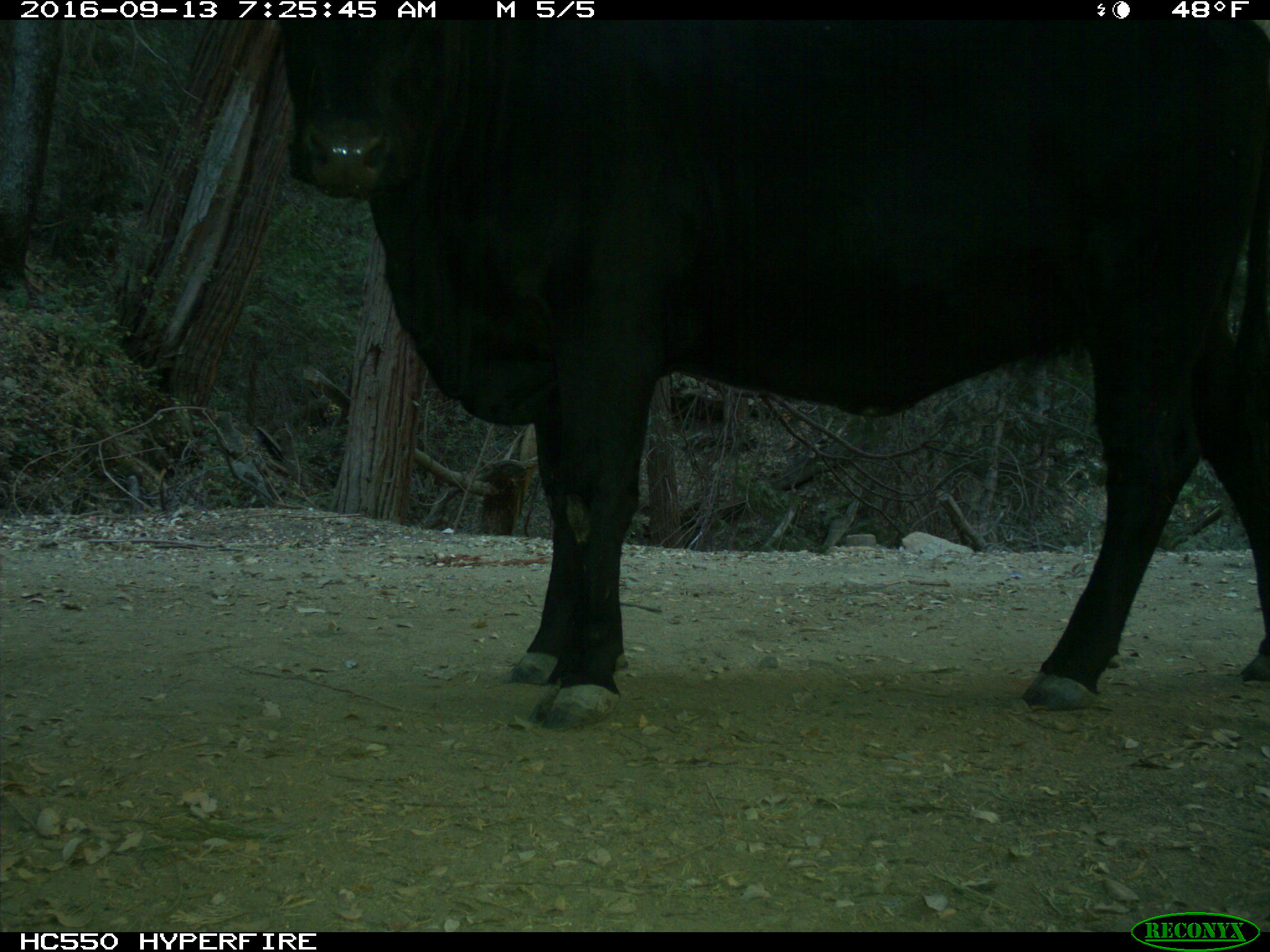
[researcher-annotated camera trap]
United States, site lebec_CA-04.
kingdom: Animalia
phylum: Chordata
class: Mammalia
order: Artiodactyla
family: Bovidae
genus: Bos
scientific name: Bos taurus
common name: domestic cow